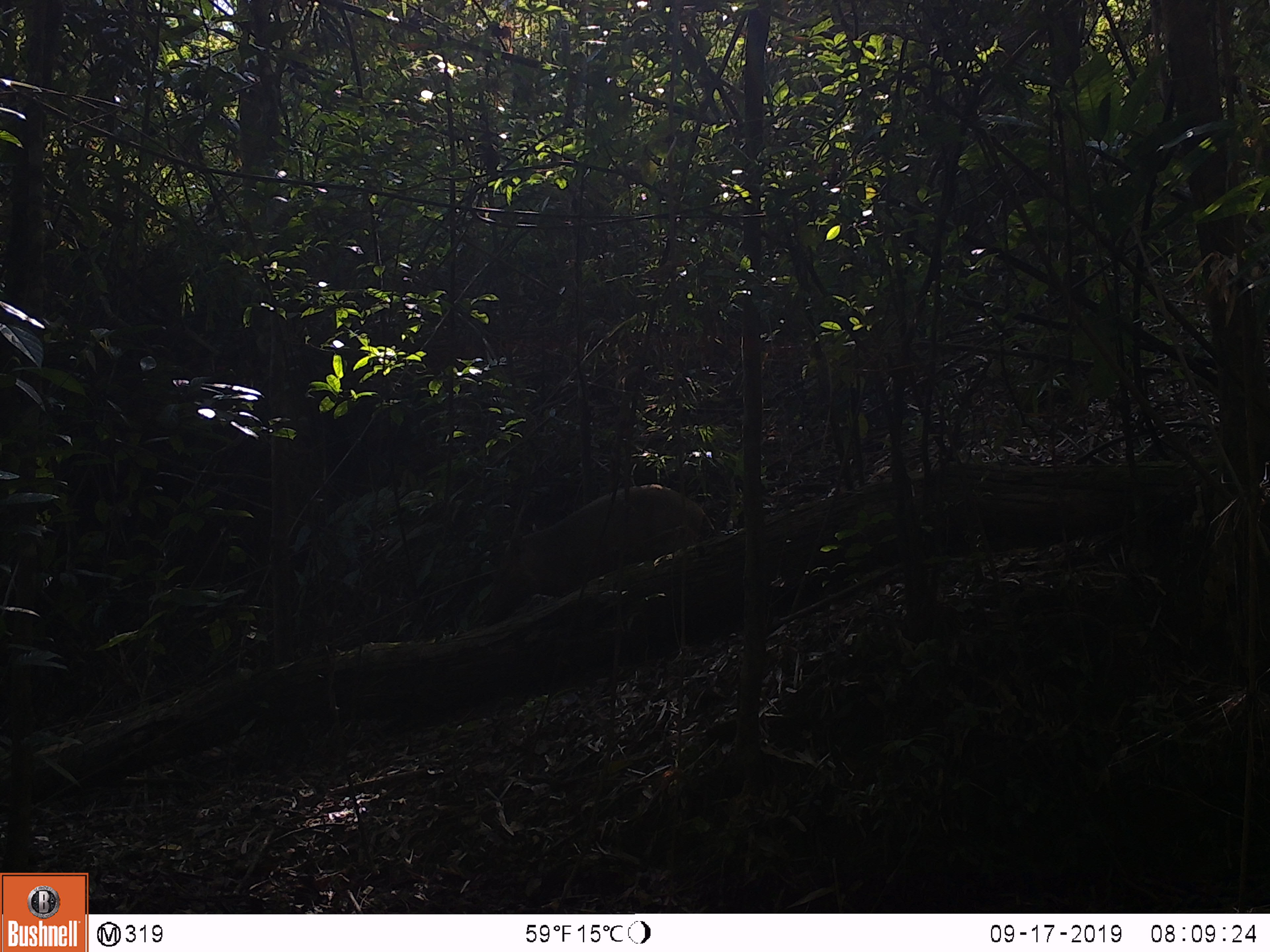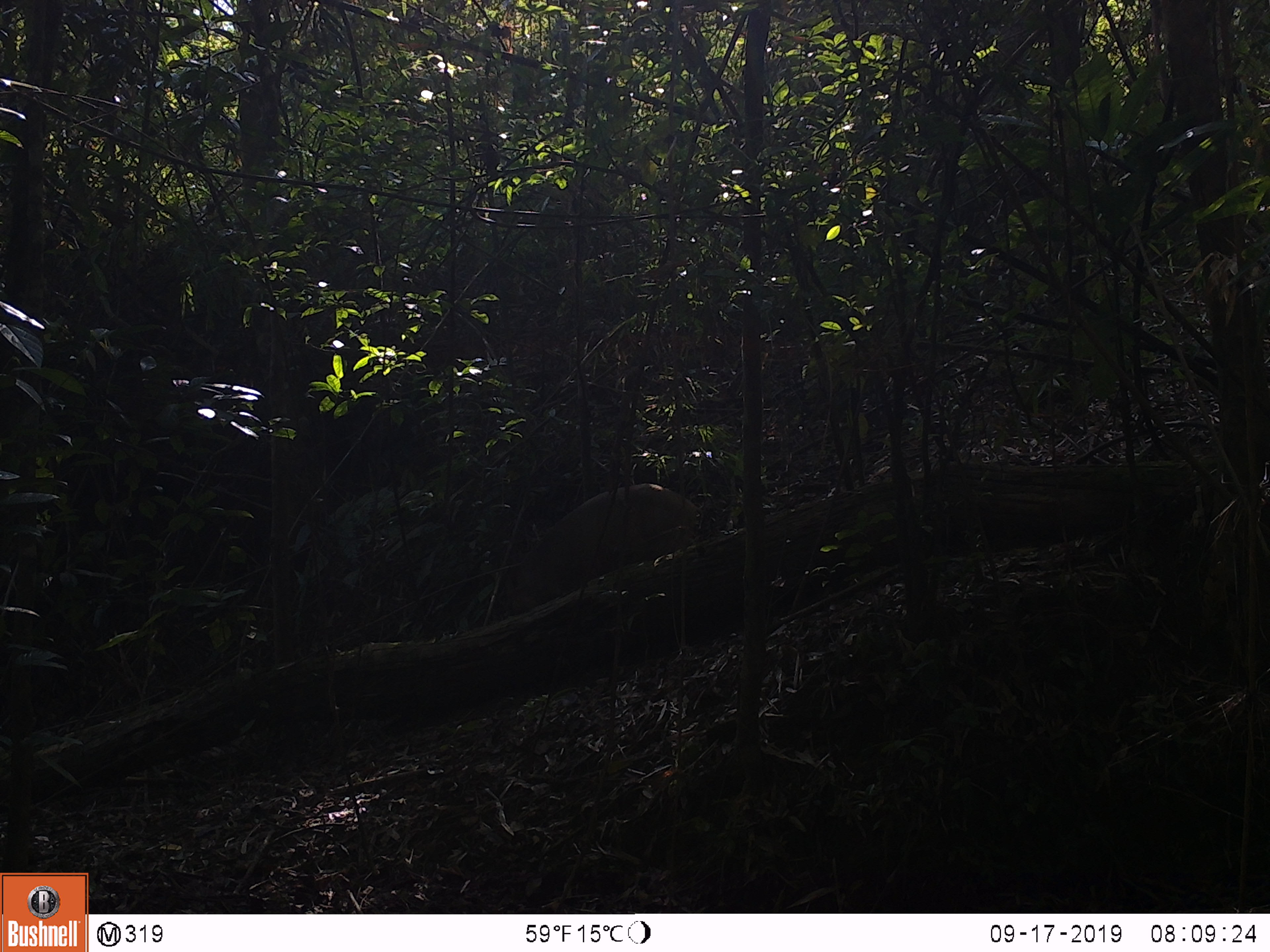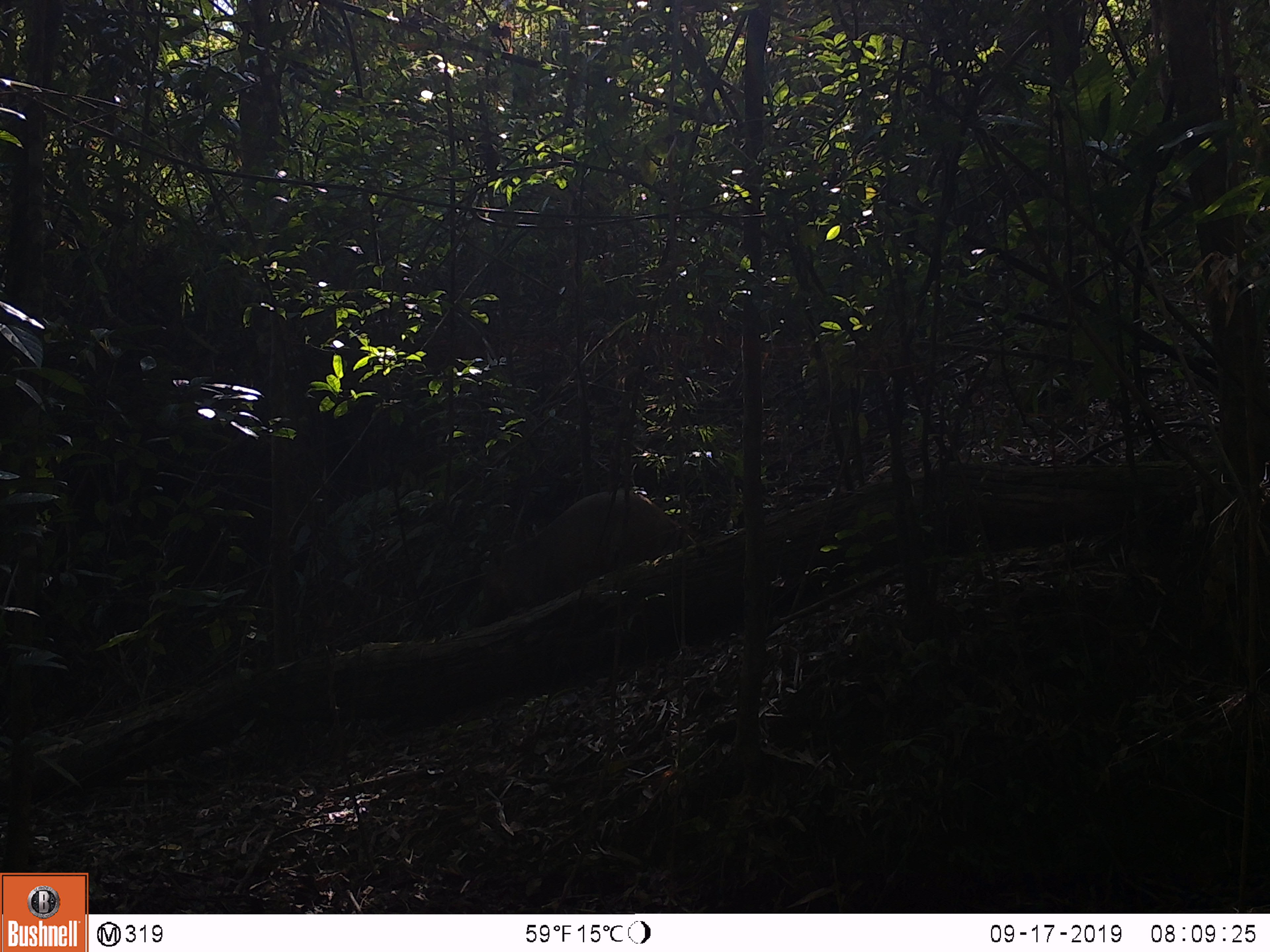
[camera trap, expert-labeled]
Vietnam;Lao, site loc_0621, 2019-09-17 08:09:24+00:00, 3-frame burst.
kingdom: Animalia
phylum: Chordata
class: Mammalia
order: Artiodactyla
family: Suidae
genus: Sus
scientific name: Sus scrofa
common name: eurasian wild pig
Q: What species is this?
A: Eurasian wild pig (Sus scrofa).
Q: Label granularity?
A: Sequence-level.